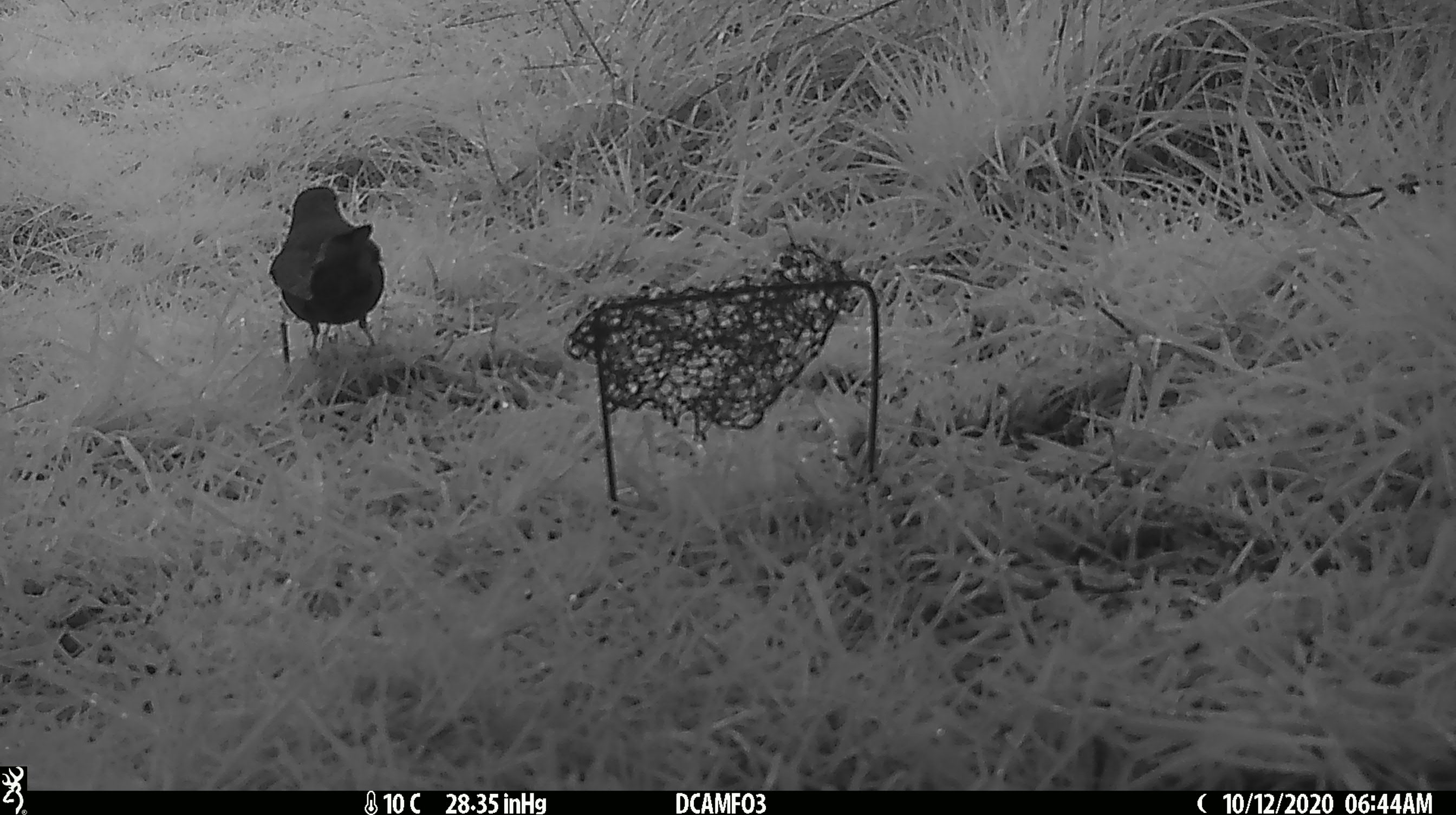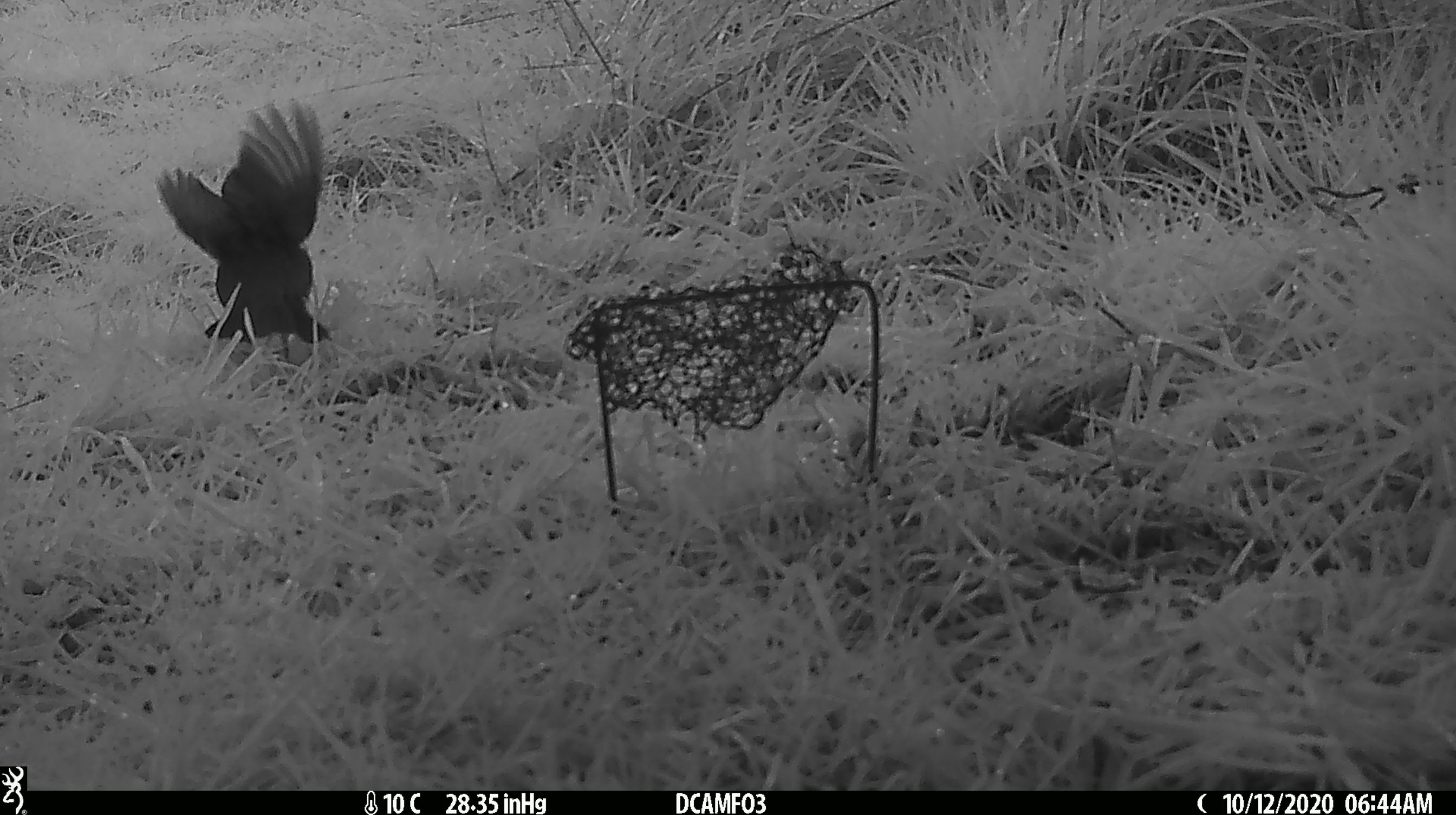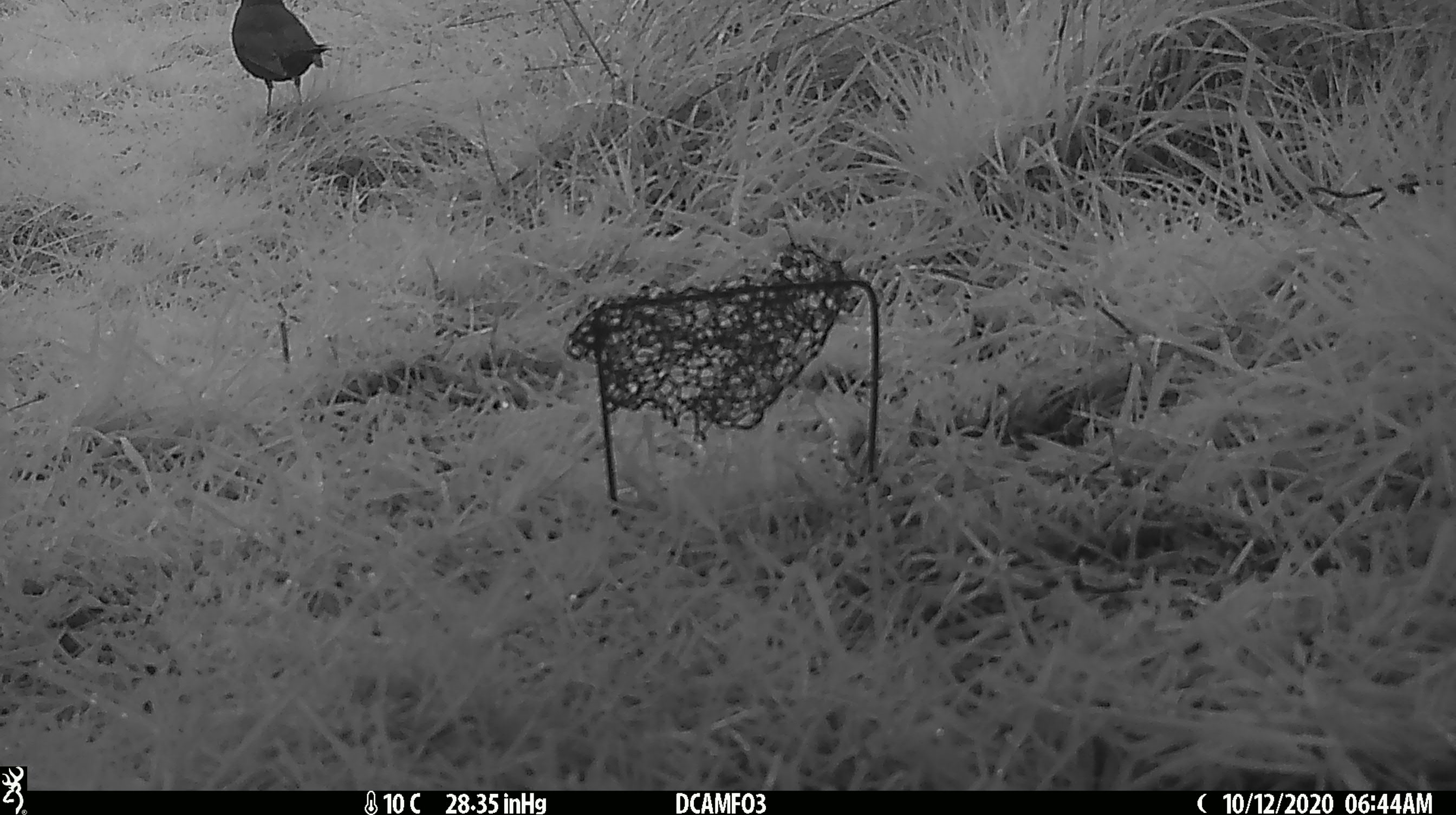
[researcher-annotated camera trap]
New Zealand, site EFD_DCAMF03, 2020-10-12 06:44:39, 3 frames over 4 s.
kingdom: Animalia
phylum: Chordata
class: Aves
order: Passeriformes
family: Turdidae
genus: Turdus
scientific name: Turdus merula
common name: eurasian blackbird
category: blackbird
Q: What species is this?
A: Blackbird (eurasian blackbird) (Turdus merula).